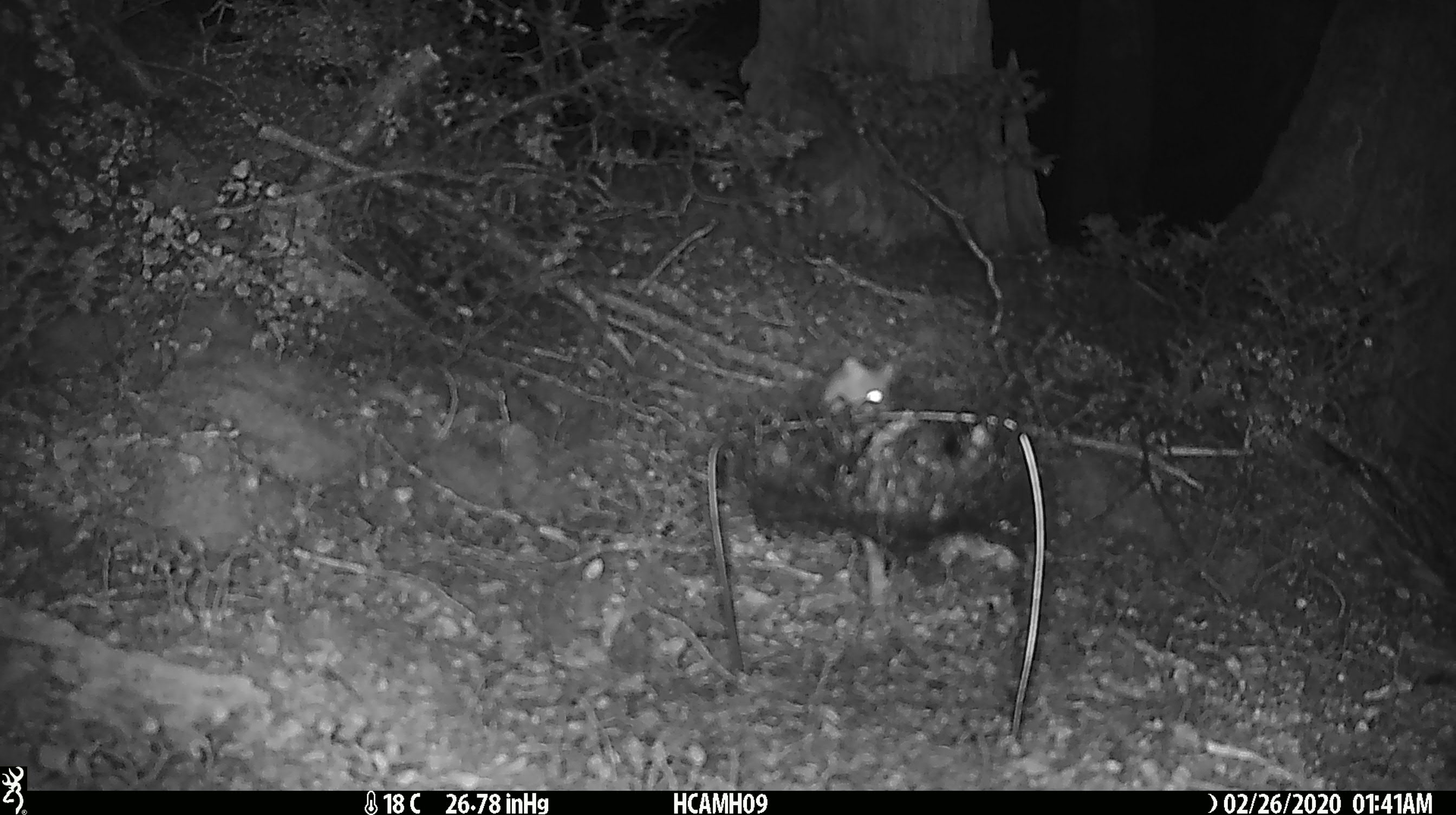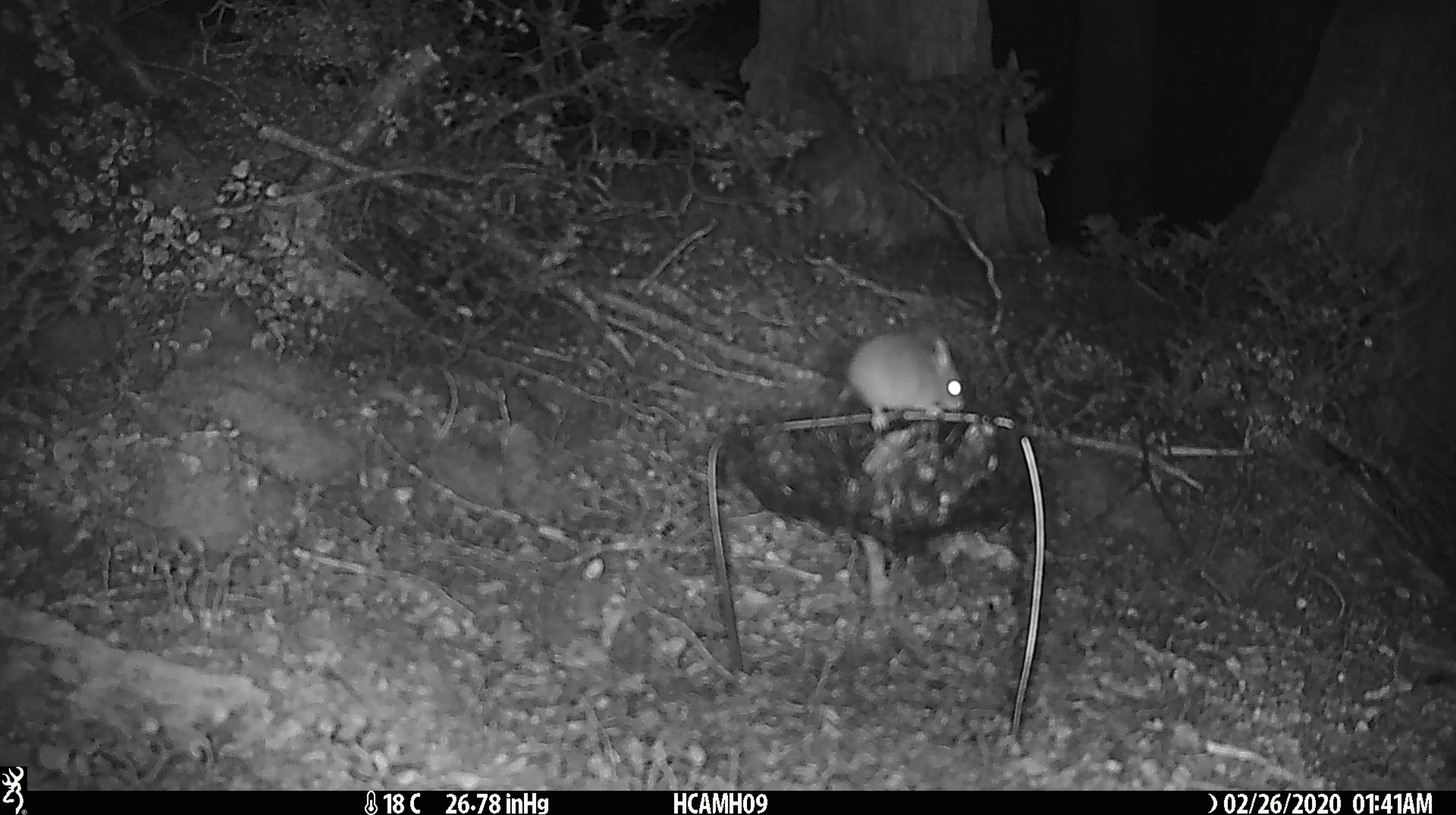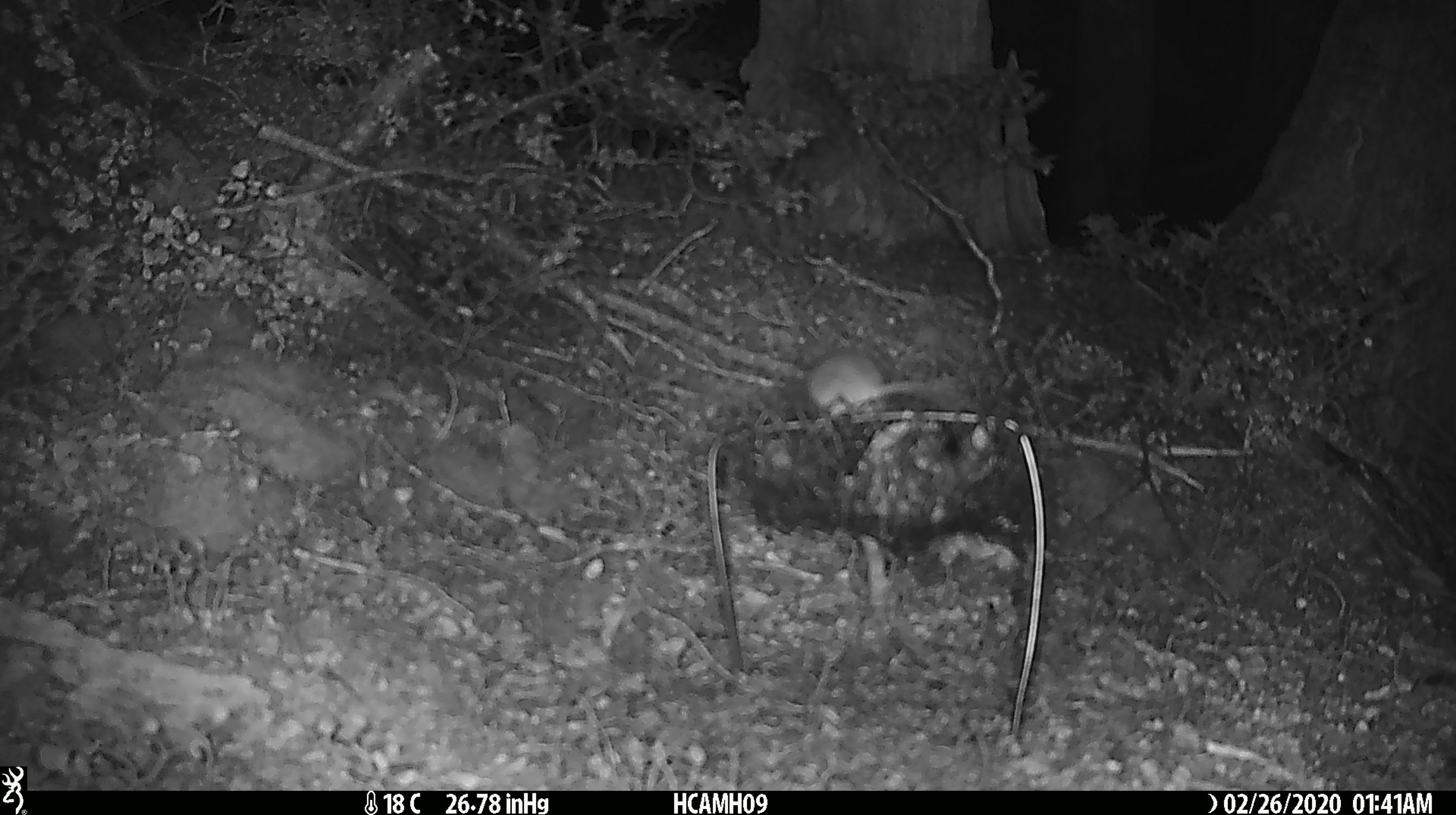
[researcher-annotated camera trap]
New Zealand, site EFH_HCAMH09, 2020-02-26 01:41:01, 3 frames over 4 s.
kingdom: Animalia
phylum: Chordata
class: Mammalia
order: Rodentia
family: Muridae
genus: Mus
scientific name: Mus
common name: mouse